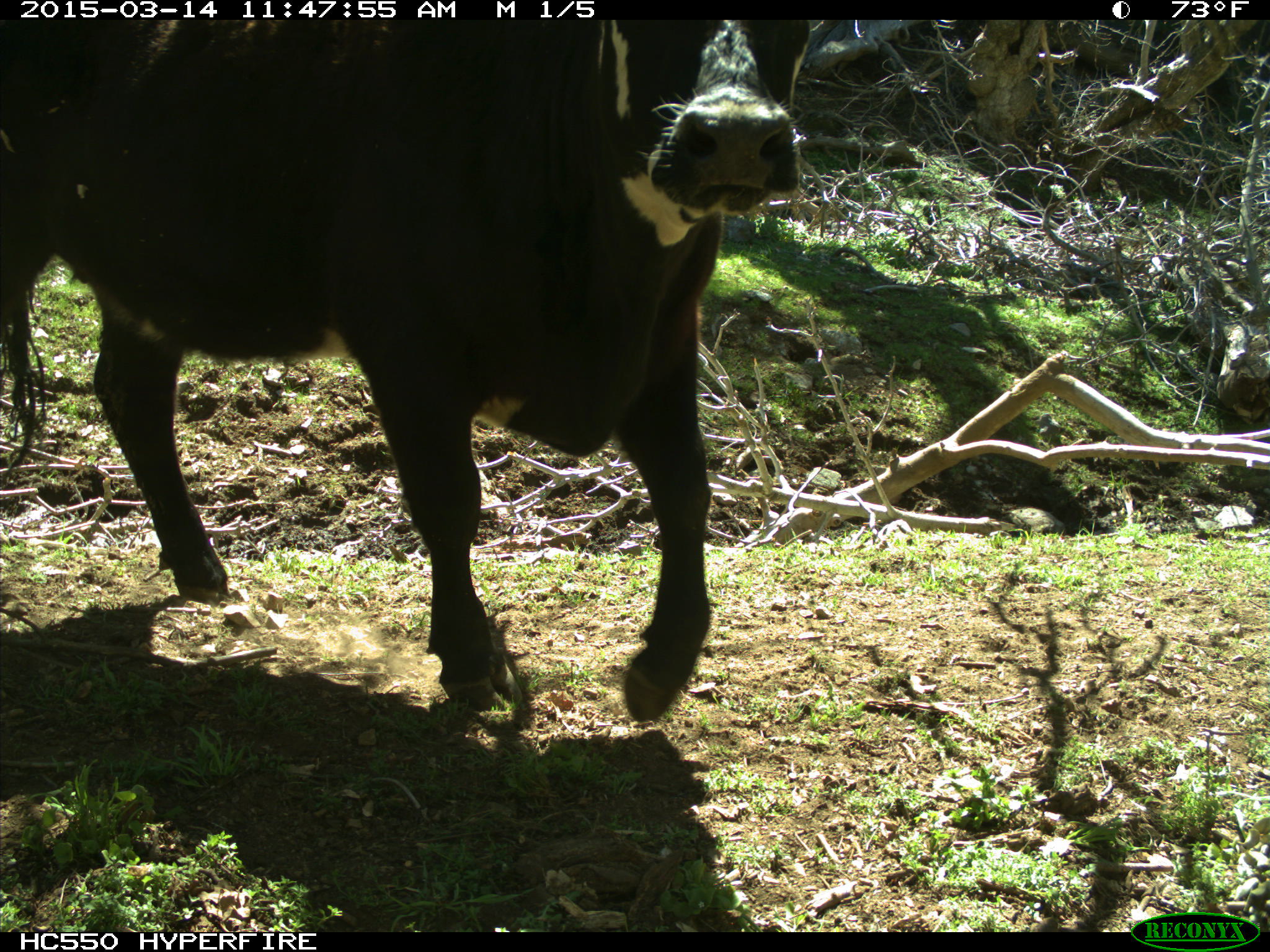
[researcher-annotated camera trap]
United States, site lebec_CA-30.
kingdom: Animalia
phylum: Chordata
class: Mammalia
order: Artiodactyla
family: Bovidae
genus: Bos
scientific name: Bos taurus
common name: domestic cow